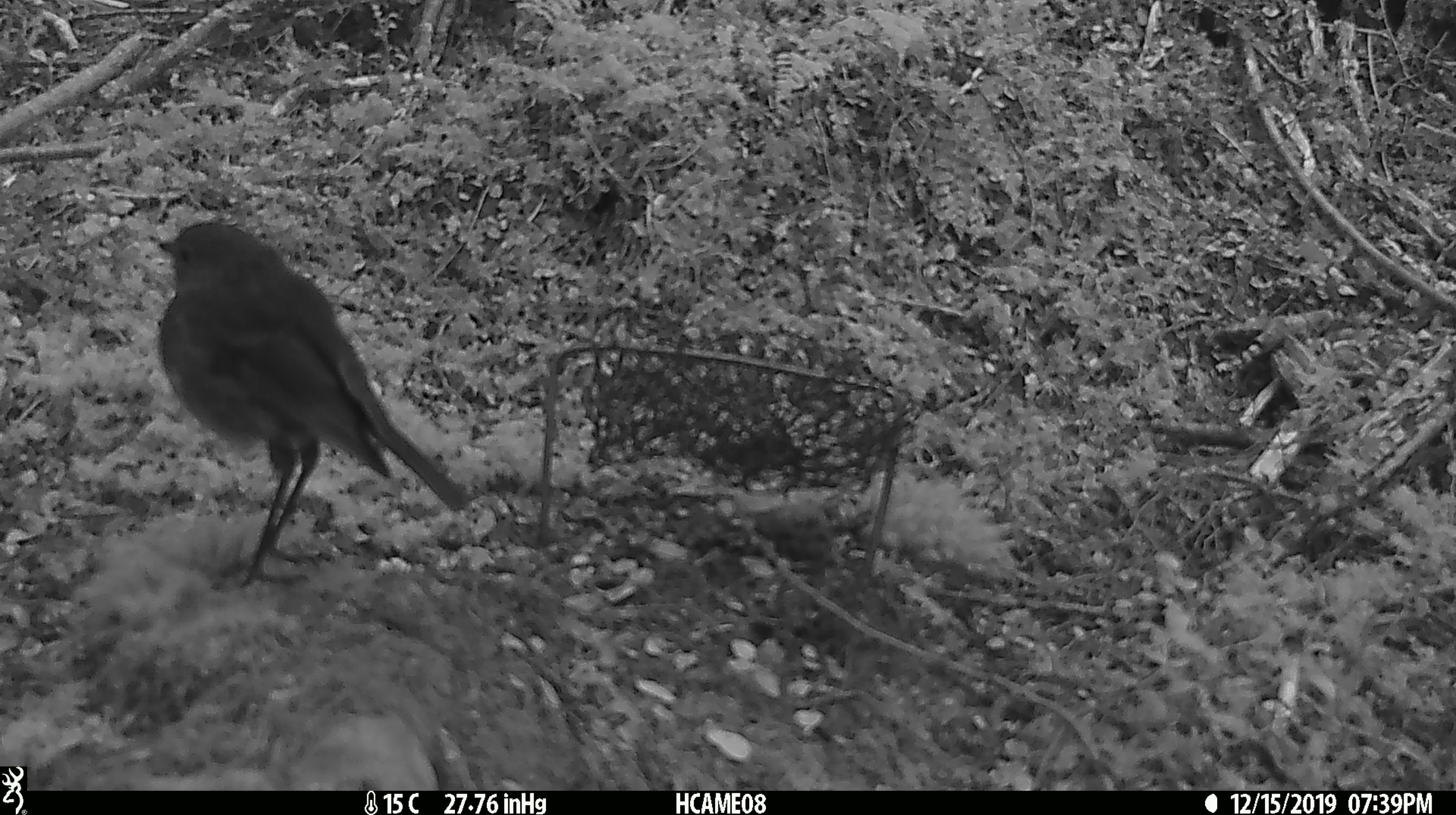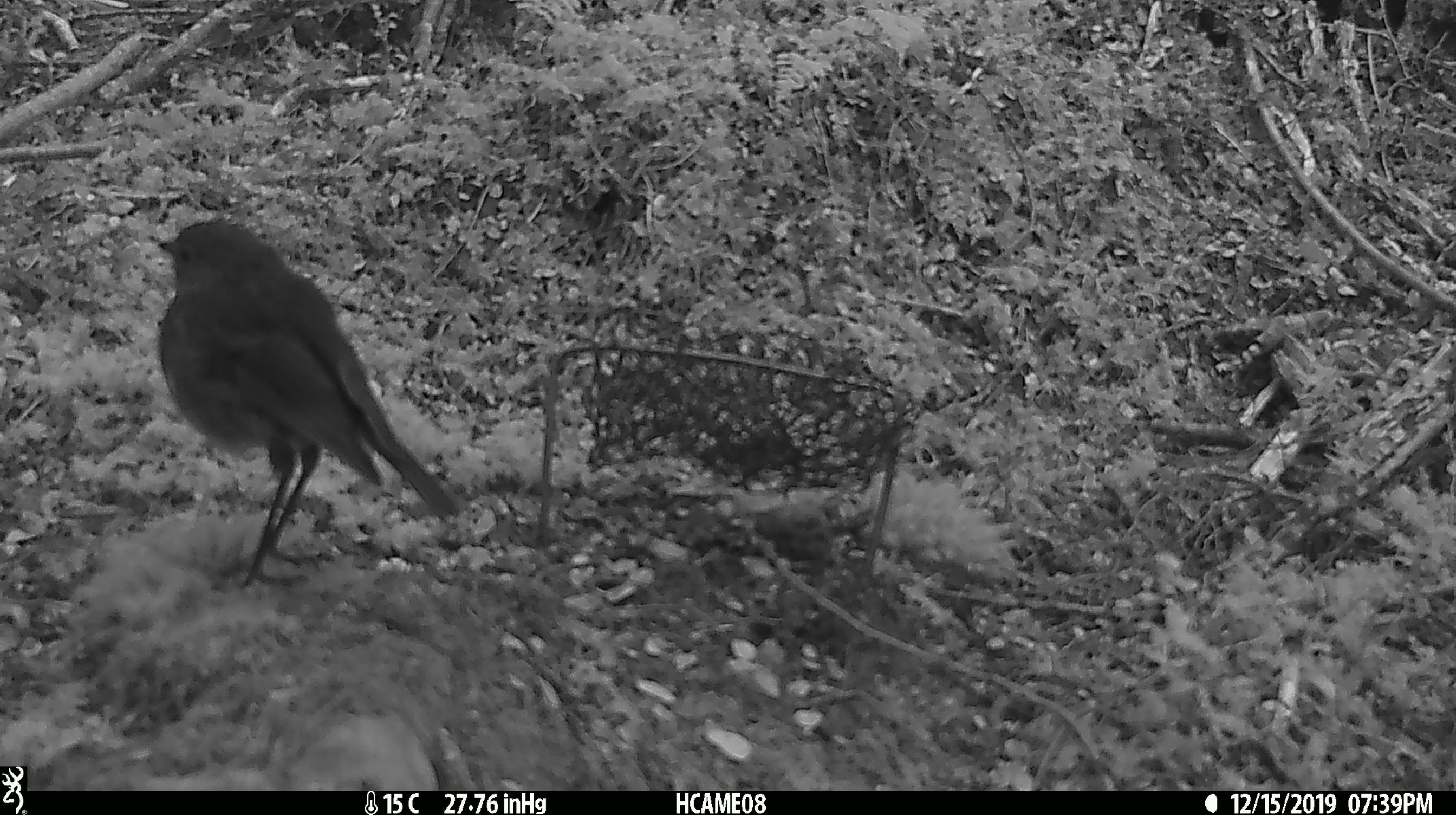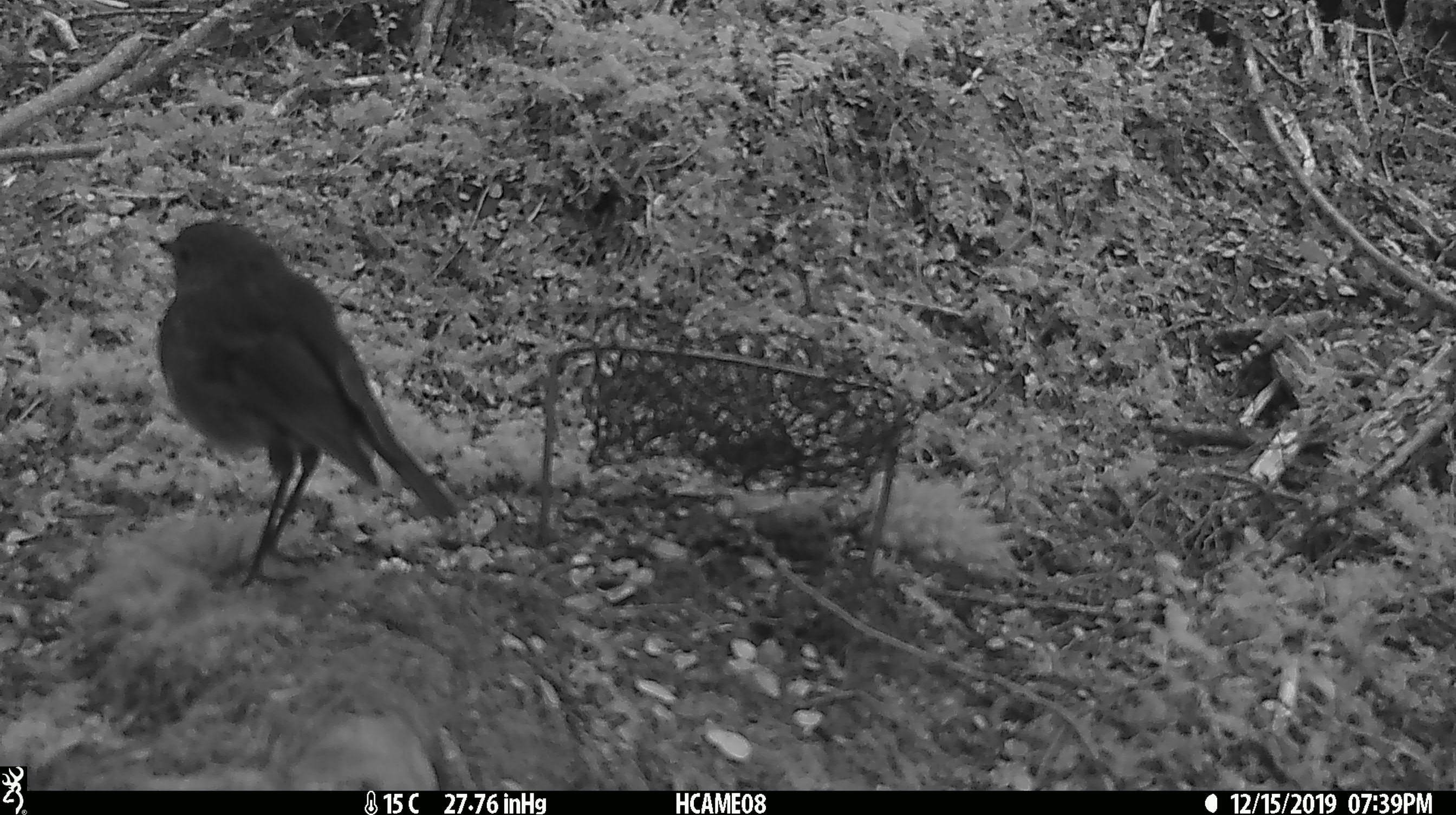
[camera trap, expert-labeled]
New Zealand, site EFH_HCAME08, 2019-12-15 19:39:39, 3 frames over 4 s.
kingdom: Animalia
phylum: Chordata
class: Aves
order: Passeriformes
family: Petroicidae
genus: Petroica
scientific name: Petroica australis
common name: new zealand robin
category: robin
Robin (new zealand robin) (Petroica australis).